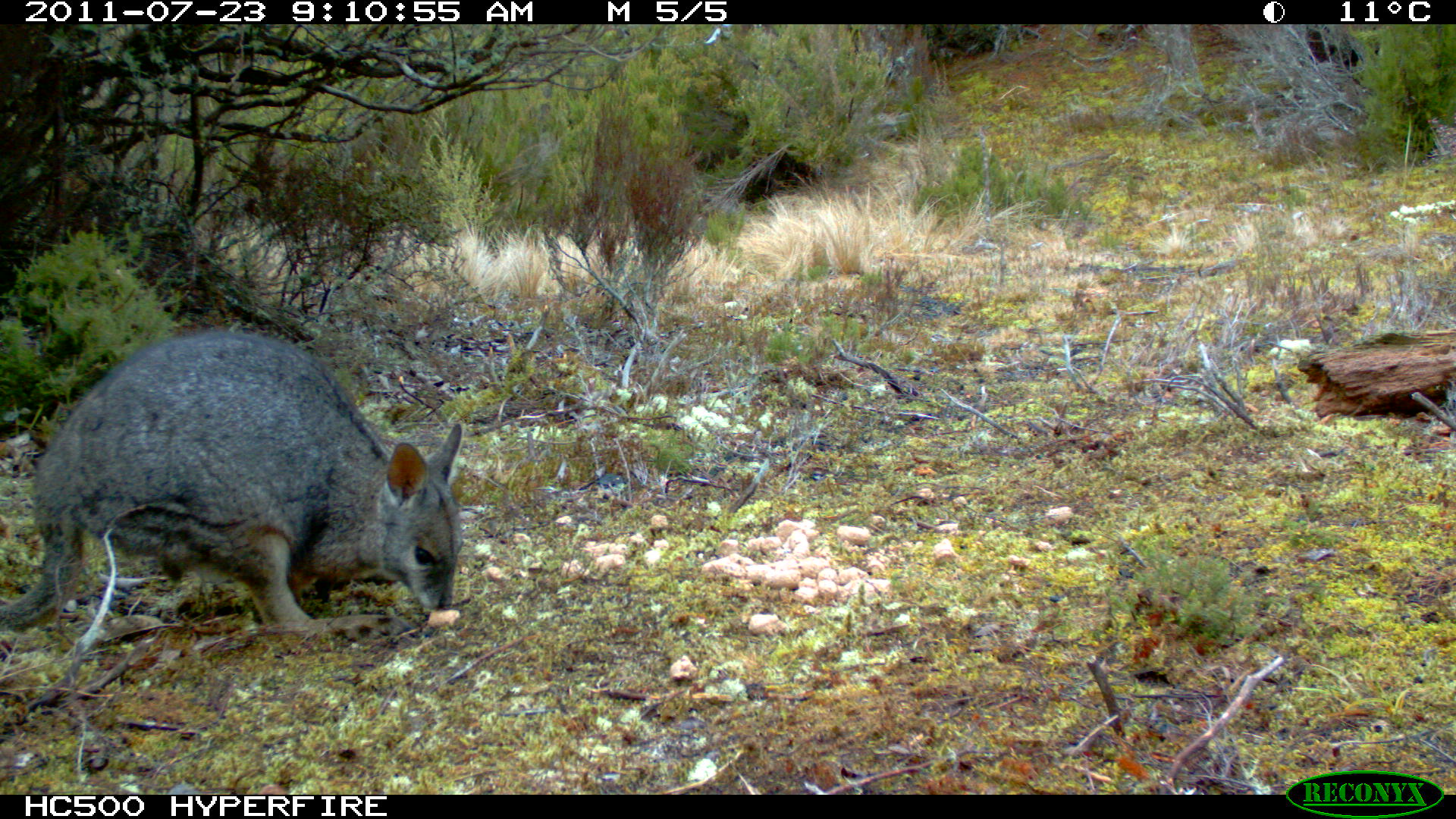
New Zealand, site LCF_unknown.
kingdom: Animalia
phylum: Chordata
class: Mammalia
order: Diprotodontia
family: Macropodidae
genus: Notamacropus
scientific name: Notamacropus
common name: wallaby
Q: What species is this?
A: Wallaby (Notamacropus).